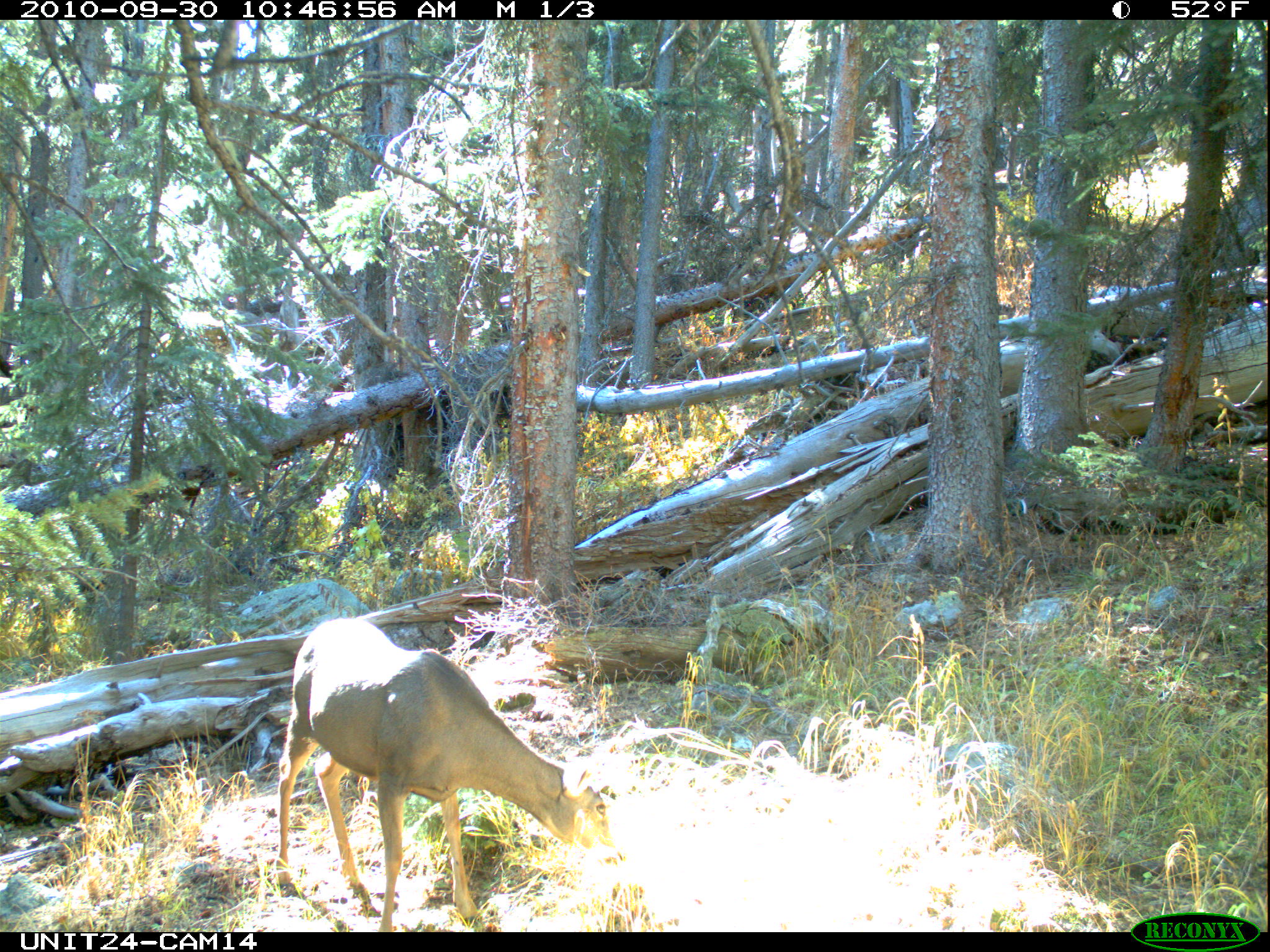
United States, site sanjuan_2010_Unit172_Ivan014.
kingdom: Animalia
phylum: Chordata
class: Mammalia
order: Artiodactyla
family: Cervidae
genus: Odocoileus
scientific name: Odocoileus hemionus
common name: mule deer